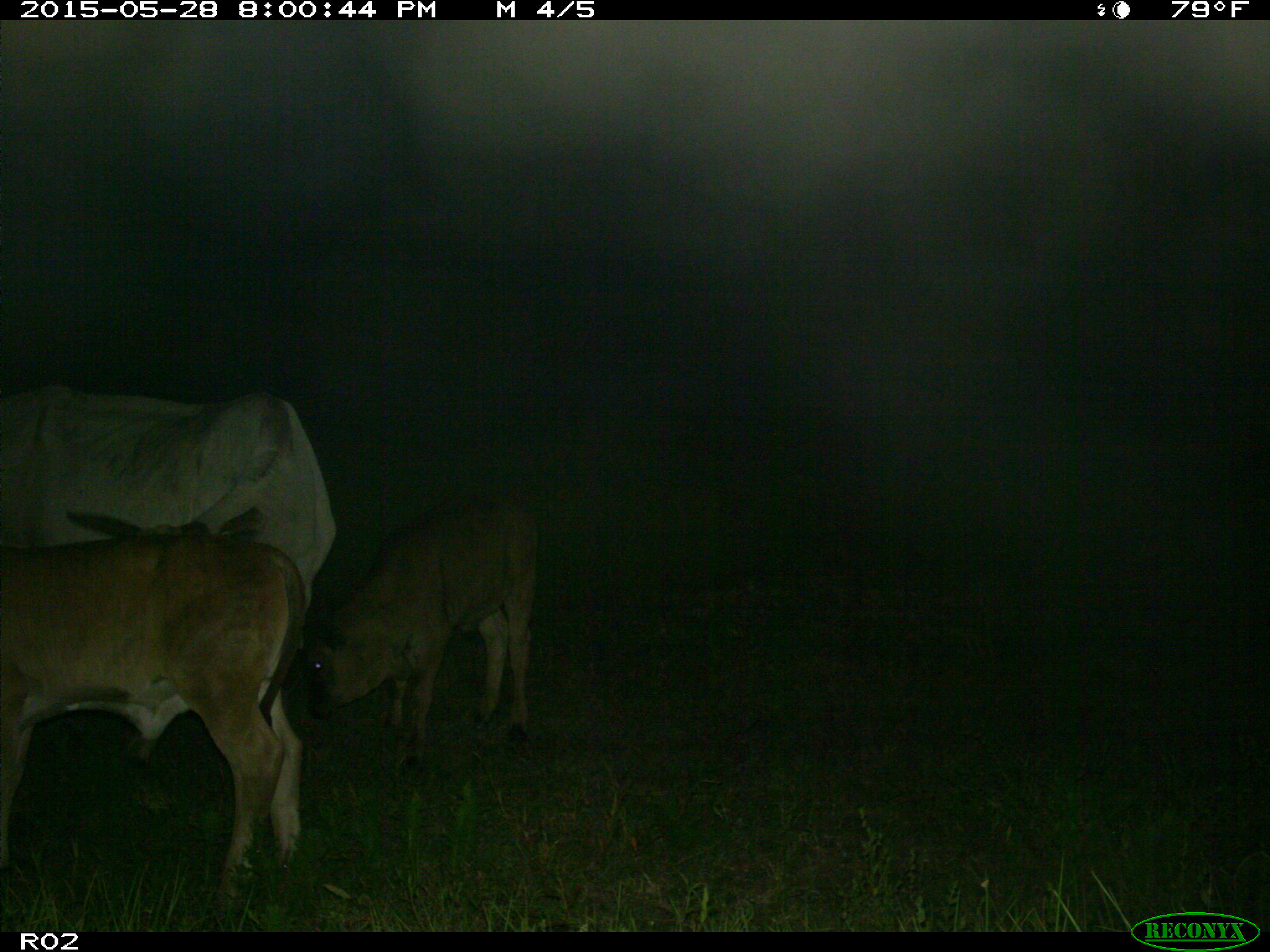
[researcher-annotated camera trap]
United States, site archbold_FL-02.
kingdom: Animalia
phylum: Chordata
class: Mammalia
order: Artiodactyla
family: Bovidae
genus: Bos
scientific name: Bos taurus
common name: domestic cow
Bos taurus (domestic cow).